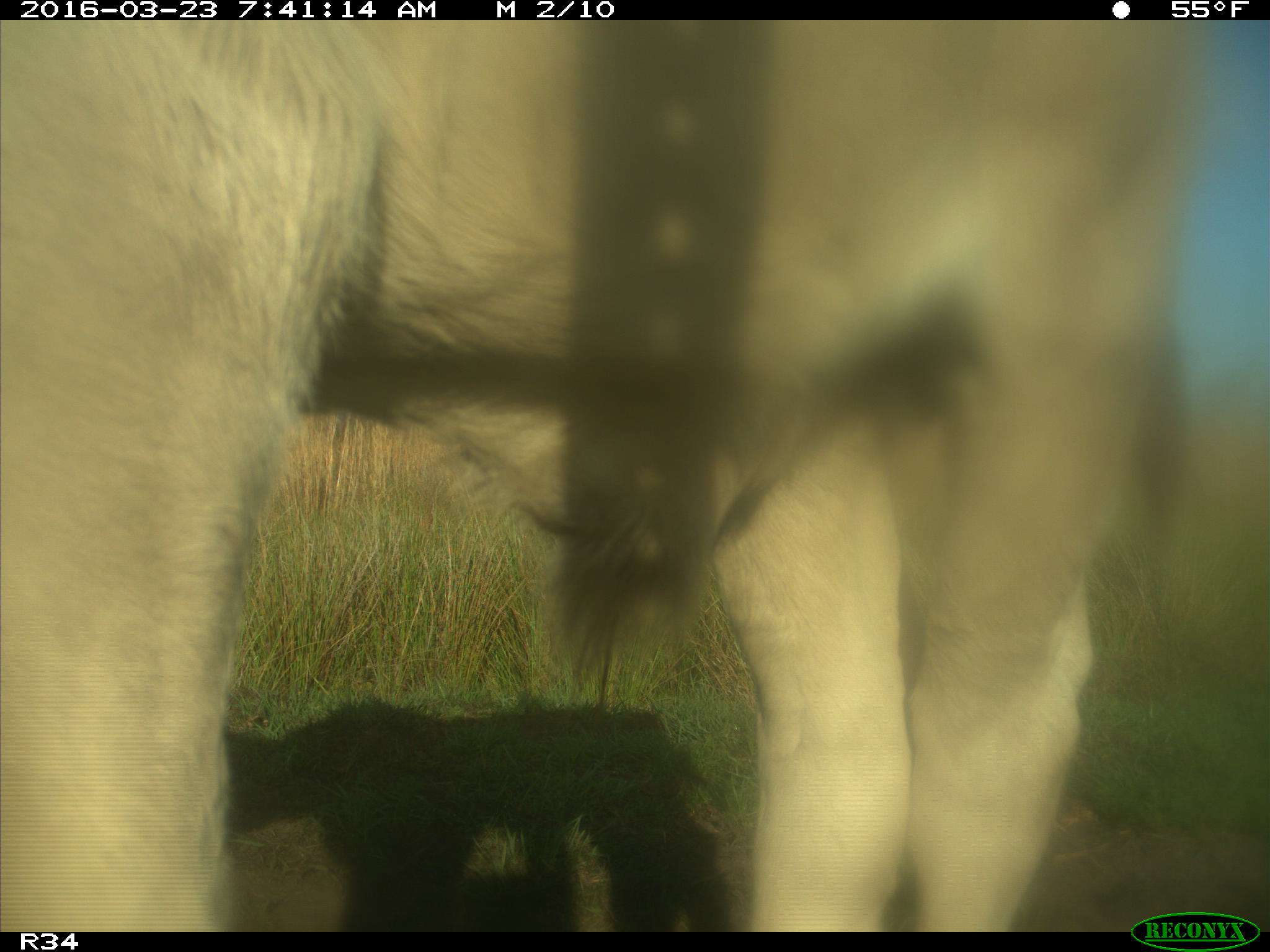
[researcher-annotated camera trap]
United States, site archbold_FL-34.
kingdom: Animalia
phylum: Chordata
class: Mammalia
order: Artiodactyla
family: Bovidae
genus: Bos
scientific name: Bos taurus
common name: domestic cow